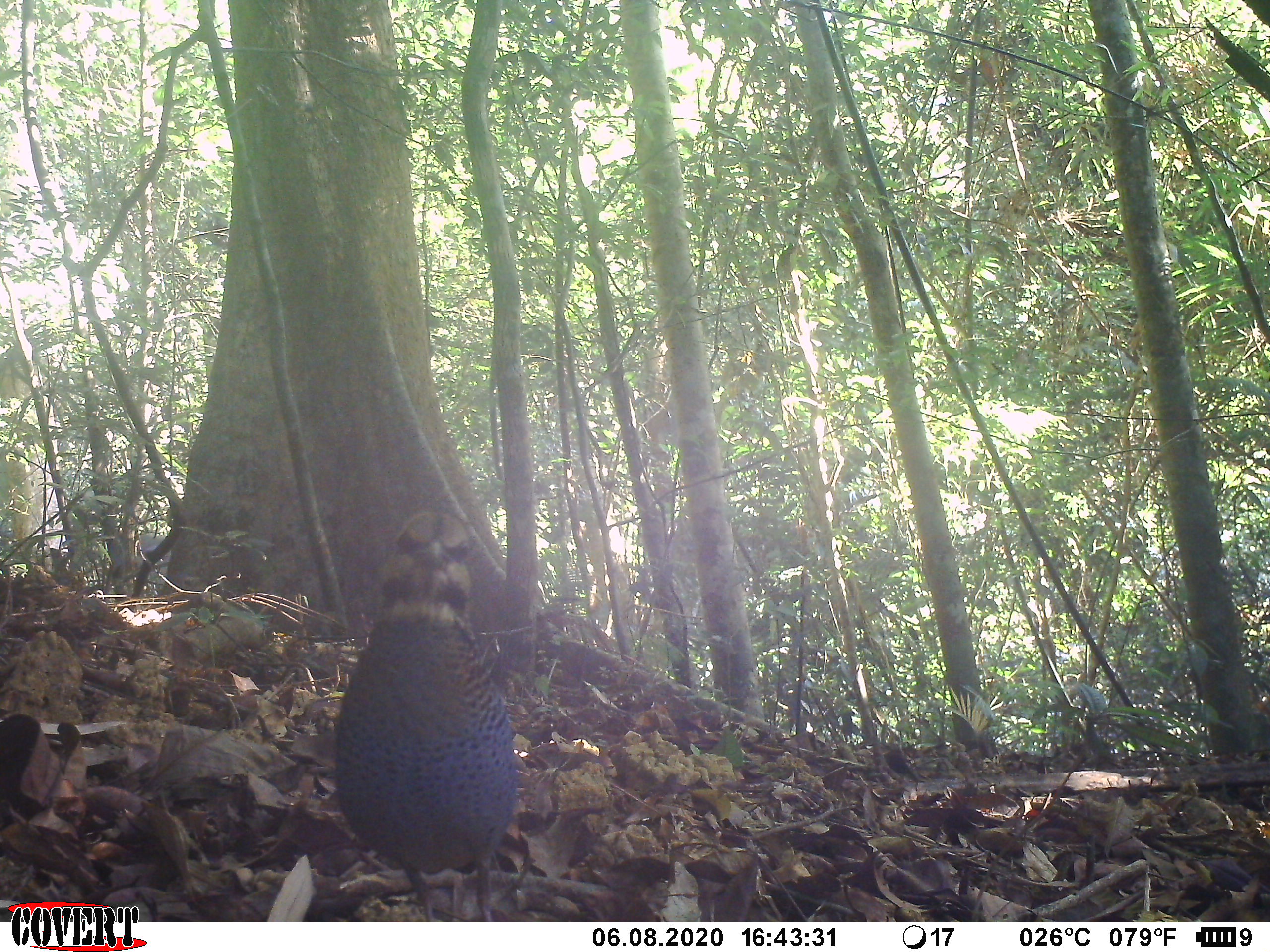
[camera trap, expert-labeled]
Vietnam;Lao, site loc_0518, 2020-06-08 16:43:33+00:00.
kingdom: Animalia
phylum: Chordata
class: Aves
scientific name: Aves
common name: bird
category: unidentified bird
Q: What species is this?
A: Unidentified bird (bird) (Aves).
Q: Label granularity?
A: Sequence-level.